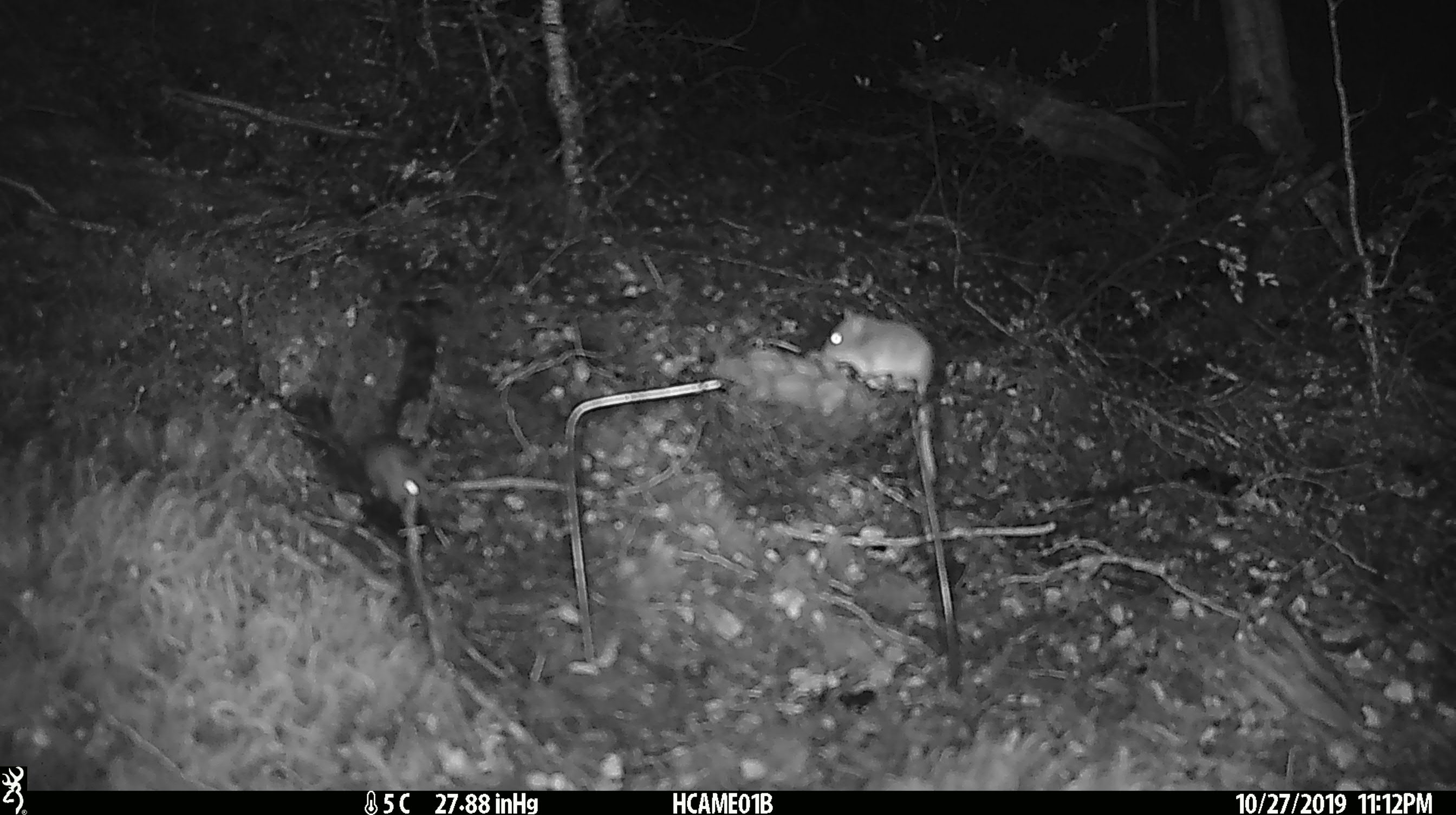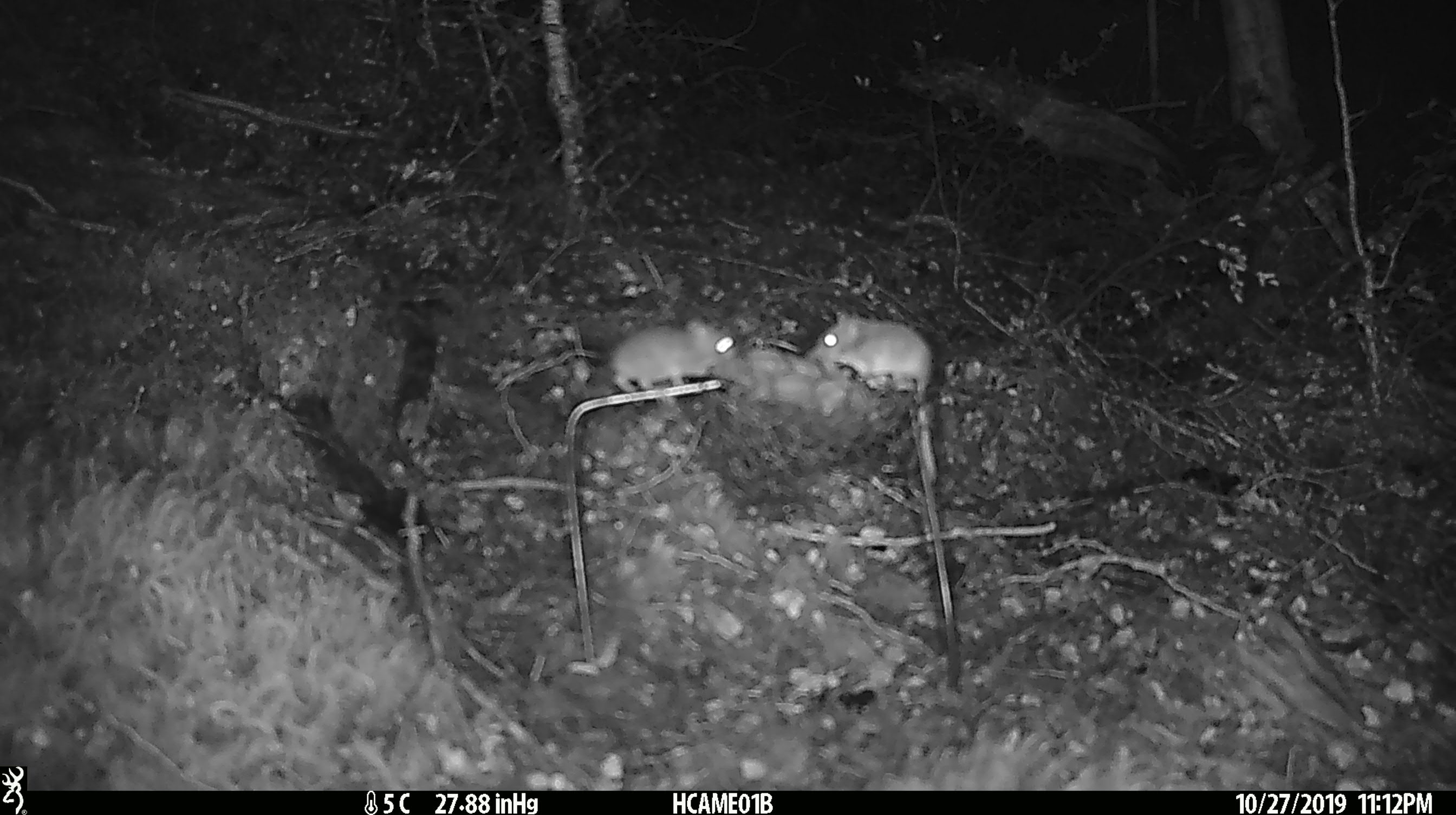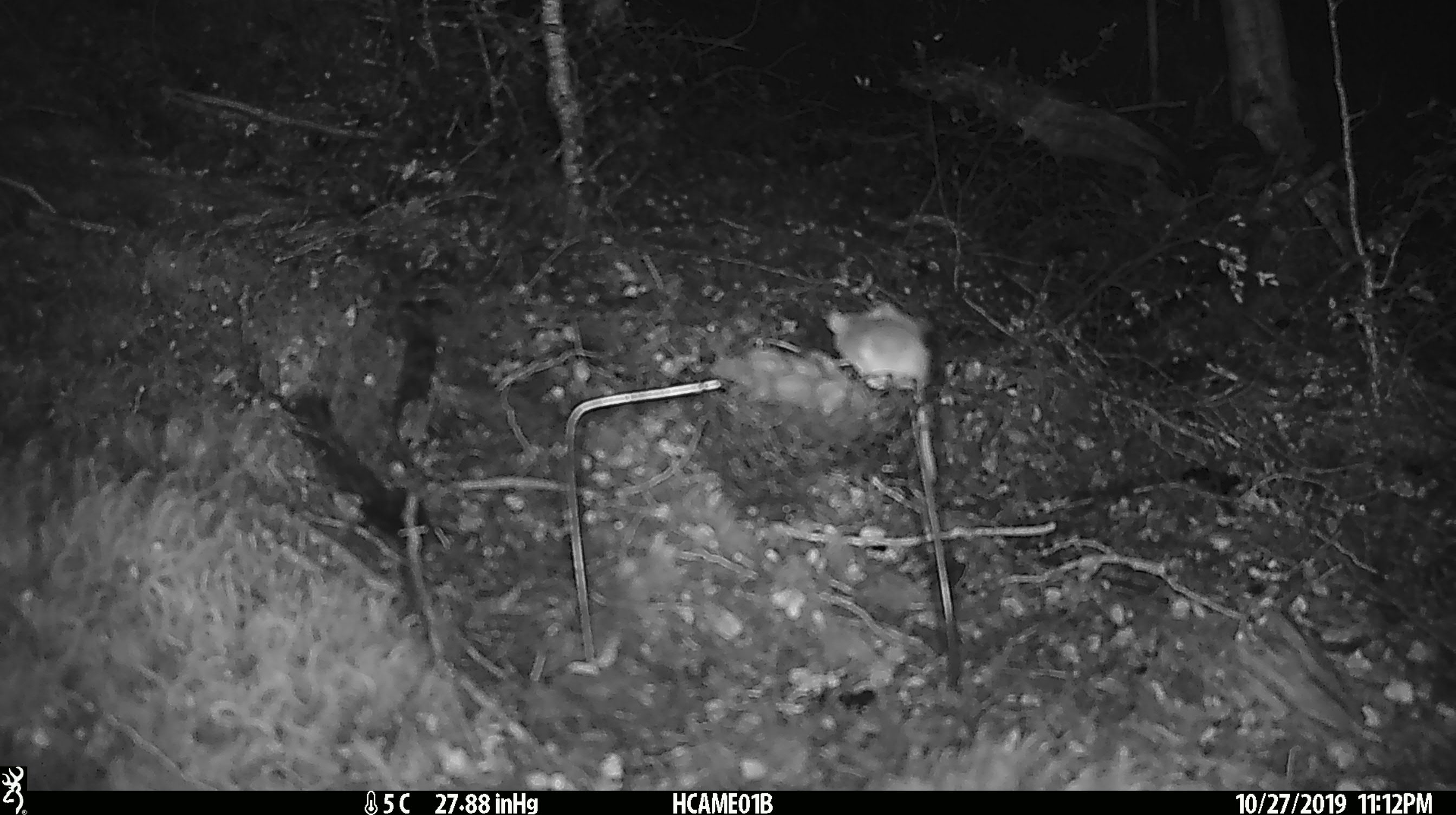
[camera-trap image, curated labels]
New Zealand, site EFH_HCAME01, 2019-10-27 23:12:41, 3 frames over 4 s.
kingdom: Animalia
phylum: Chordata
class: Mammalia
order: Rodentia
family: Muridae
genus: Mus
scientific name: Mus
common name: mouse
Mouse (Mus).